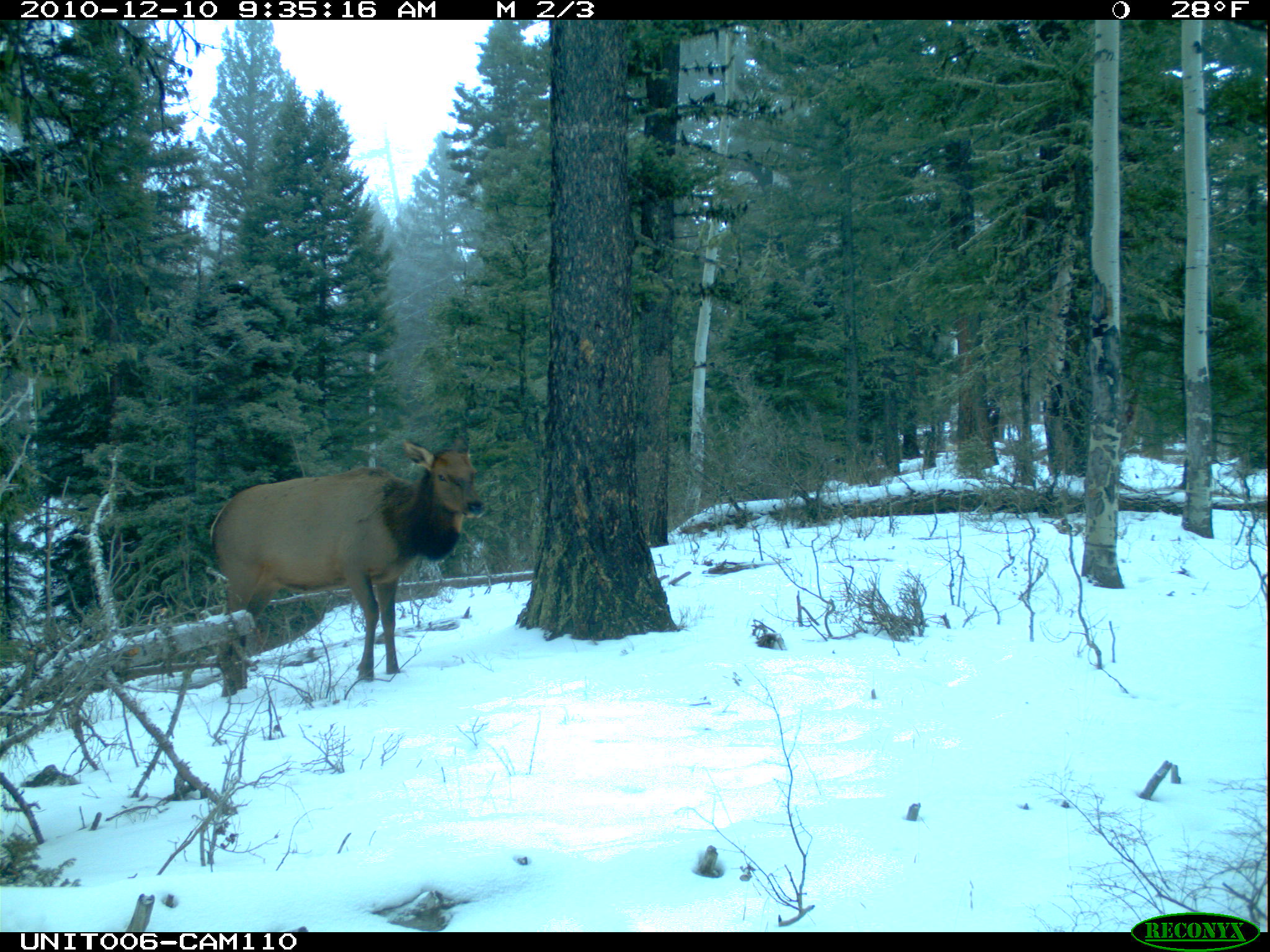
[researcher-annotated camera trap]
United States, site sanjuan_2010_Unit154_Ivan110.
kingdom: Animalia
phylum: Chordata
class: Mammalia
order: Artiodactyla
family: Cervidae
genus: Cervus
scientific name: Cervus elaphus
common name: red deer